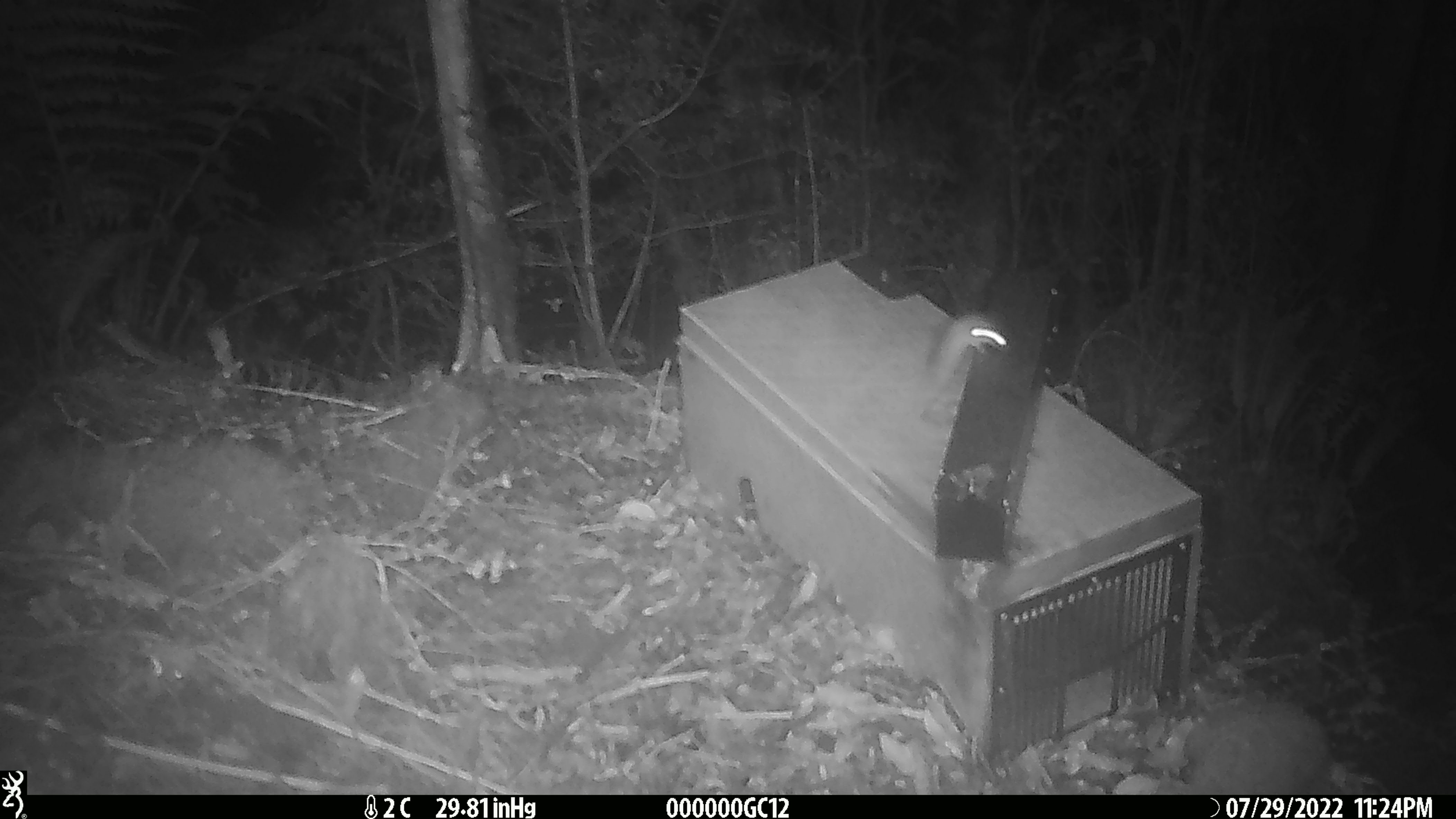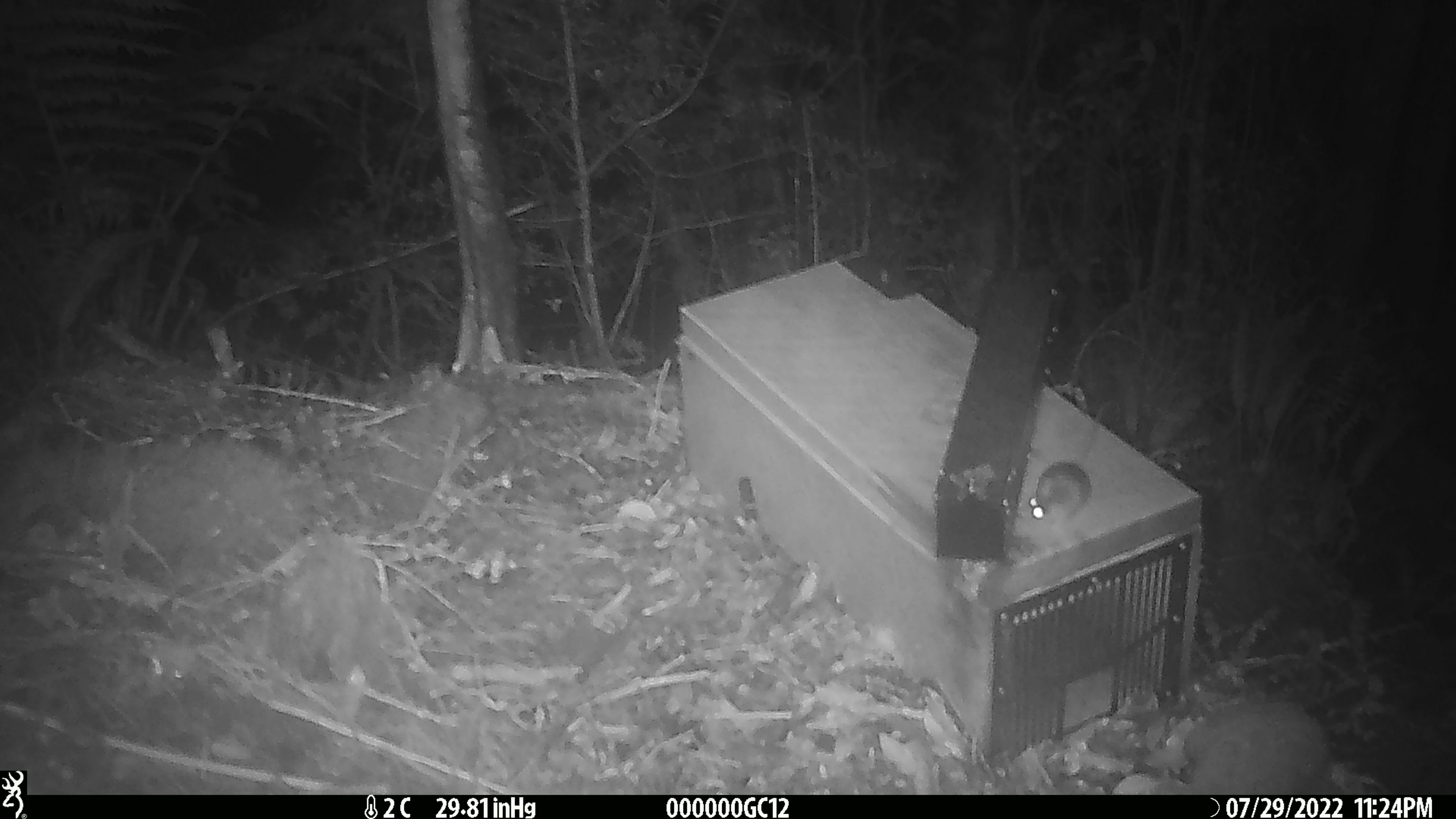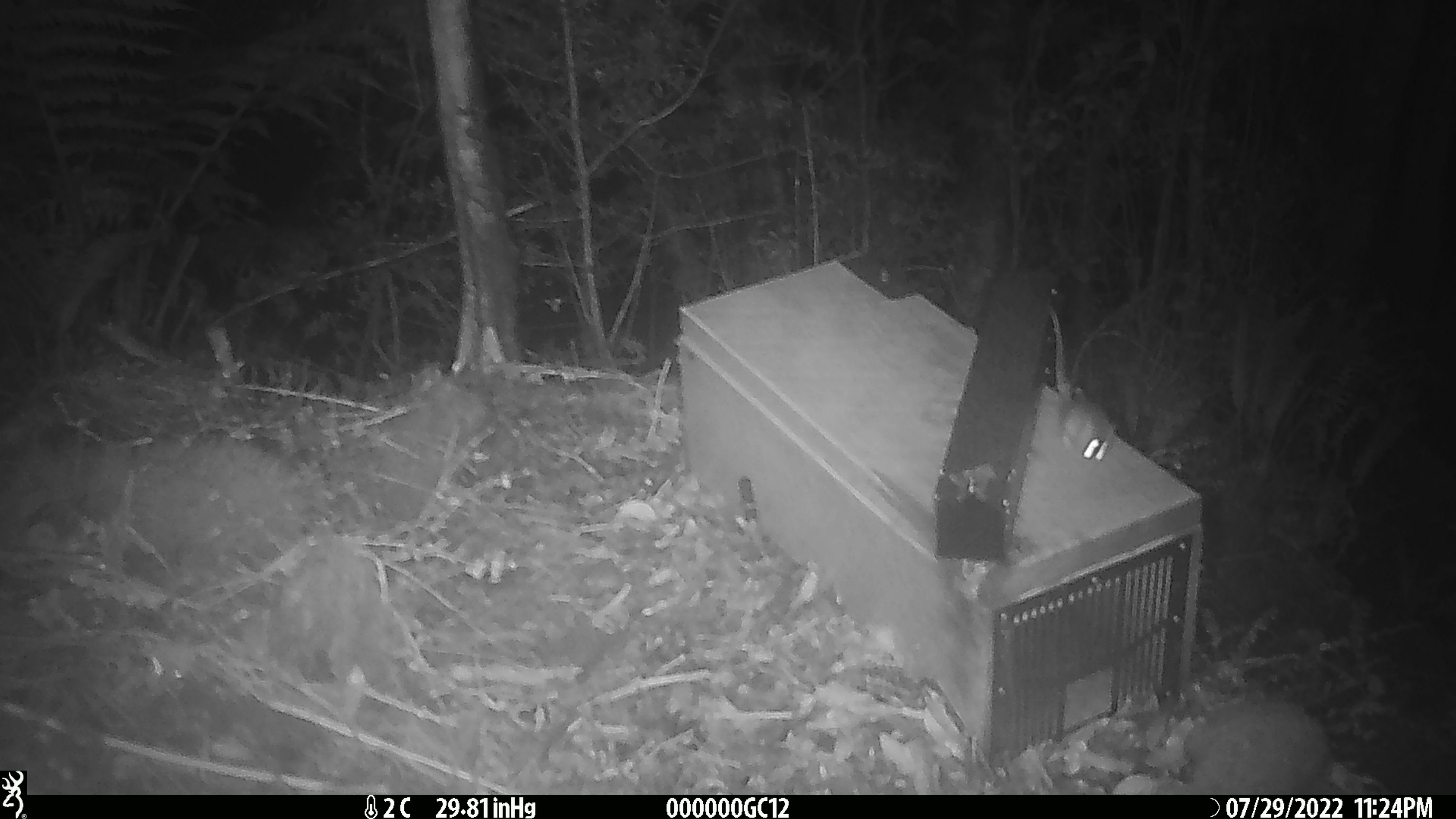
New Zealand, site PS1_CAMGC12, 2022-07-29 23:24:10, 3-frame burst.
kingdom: Animalia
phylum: Chordata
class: Mammalia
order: Rodentia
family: Muridae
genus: Mus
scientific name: Mus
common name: mouse